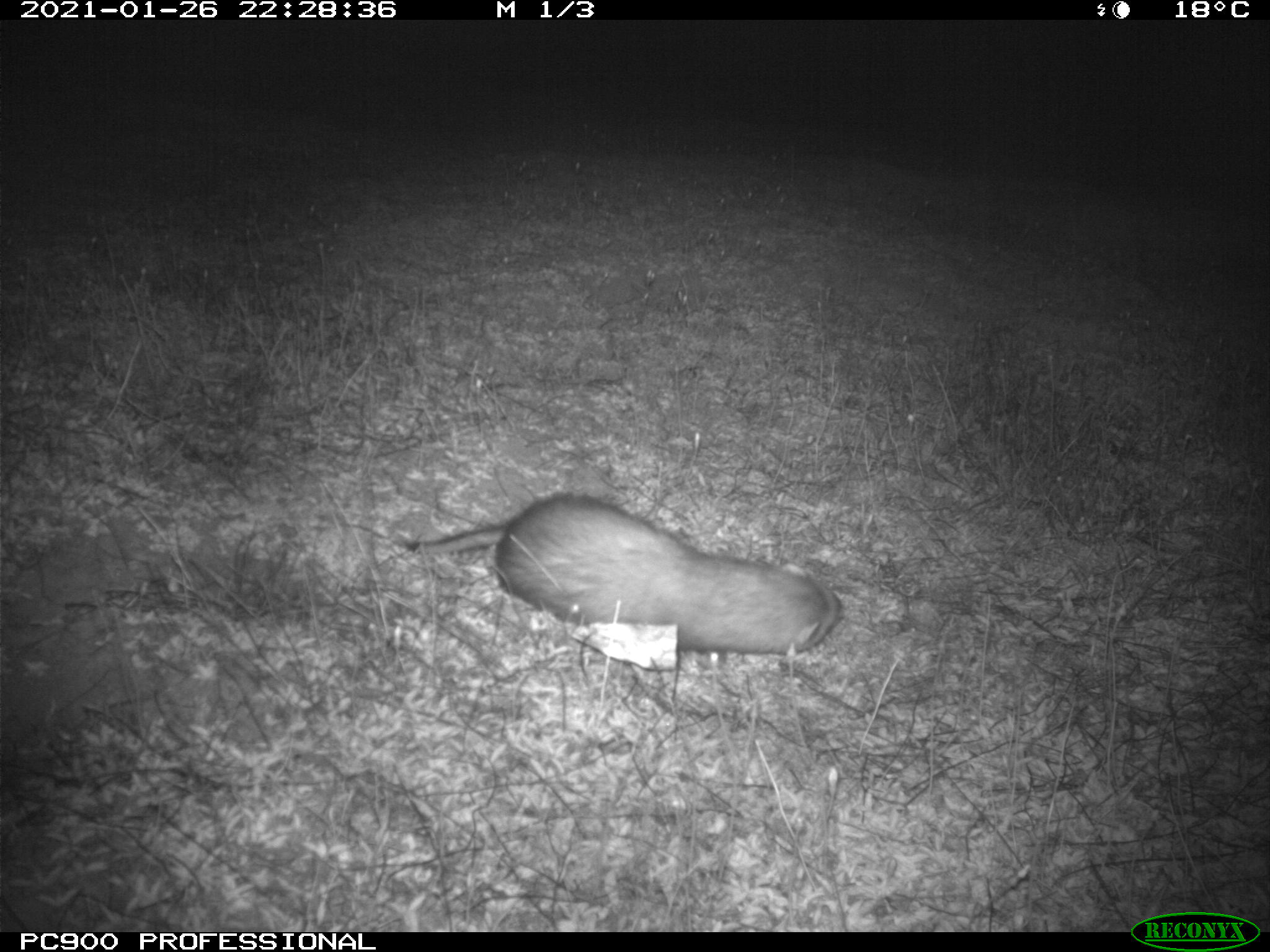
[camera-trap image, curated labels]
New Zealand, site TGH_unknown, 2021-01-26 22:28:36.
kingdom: Animalia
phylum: Chordata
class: Mammalia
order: Carnivora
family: Mustelidae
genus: Mustela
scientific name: Mustela furo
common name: ferret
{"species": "ferret (Mustela furo)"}